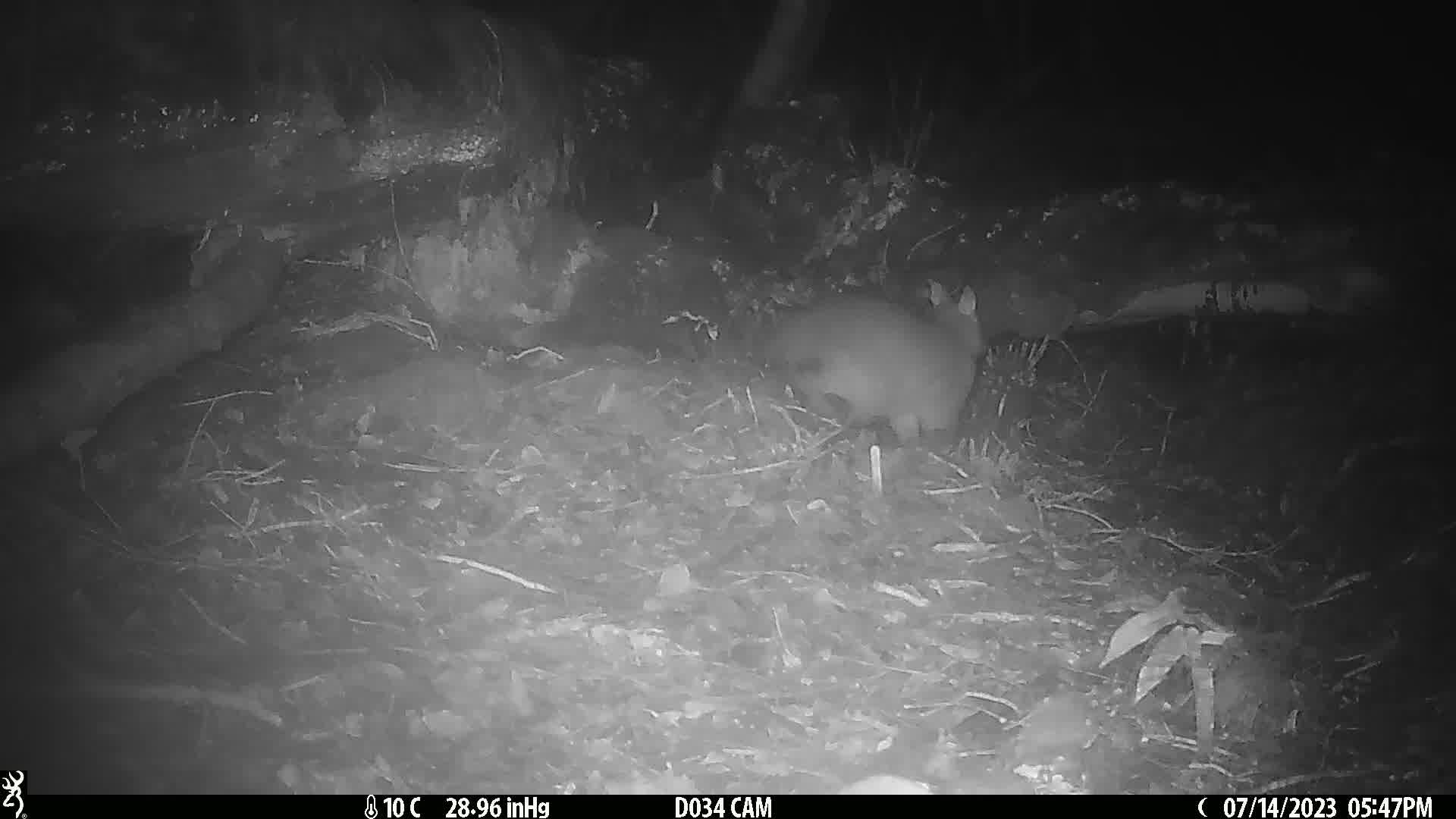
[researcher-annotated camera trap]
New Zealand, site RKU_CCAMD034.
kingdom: Animalia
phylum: Chordata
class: Mammalia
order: Diprotodontia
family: Phalangeridae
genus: Trichosurus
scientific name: Trichosurus vulpecula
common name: common brushtail possum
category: possum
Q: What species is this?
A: Possum (common brushtail possum) (Trichosurus vulpecula).